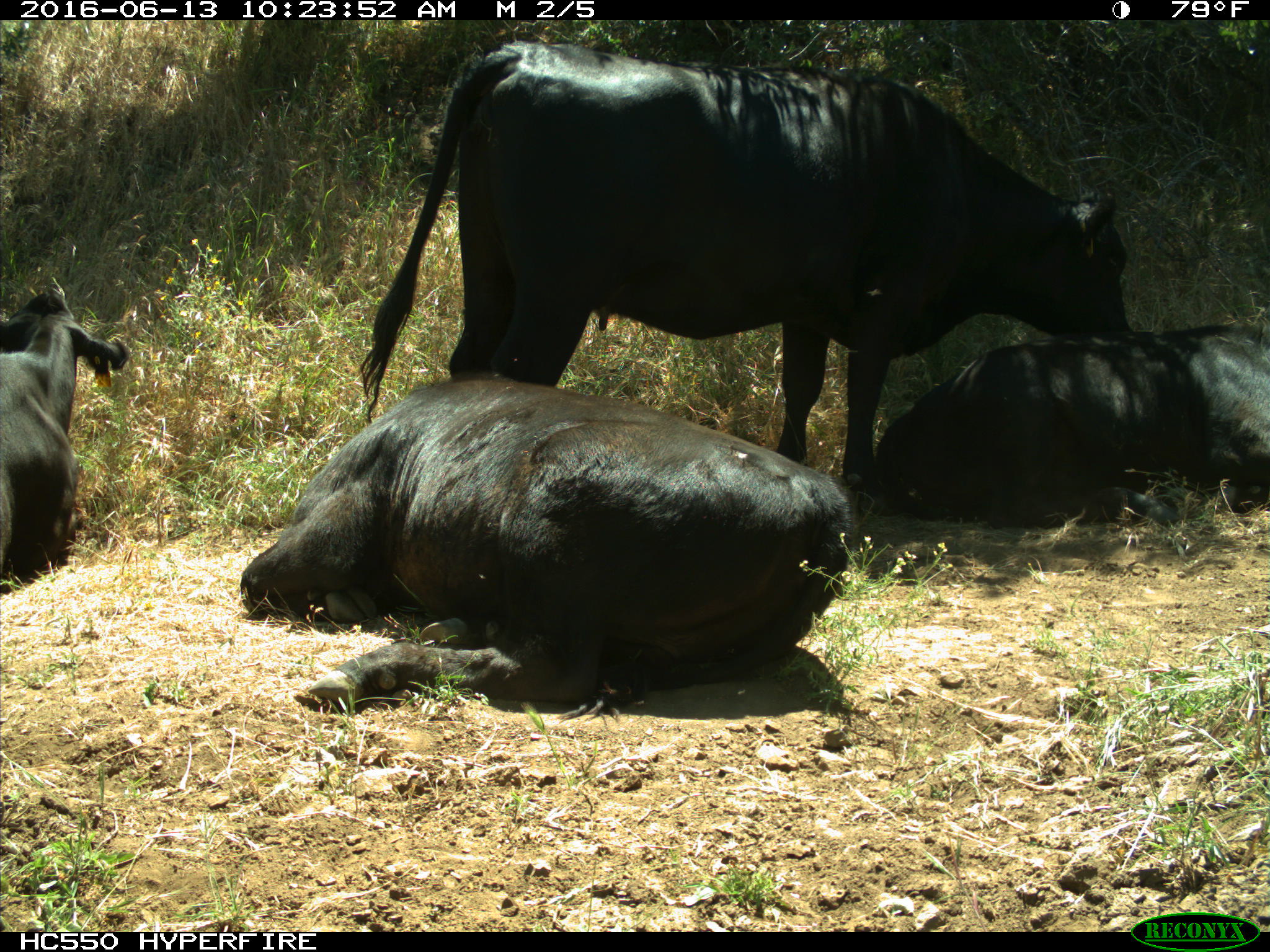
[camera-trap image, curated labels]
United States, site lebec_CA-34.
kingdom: Animalia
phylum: Chordata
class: Mammalia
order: Artiodactyla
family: Bovidae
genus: Bos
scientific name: Bos taurus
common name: domestic cow